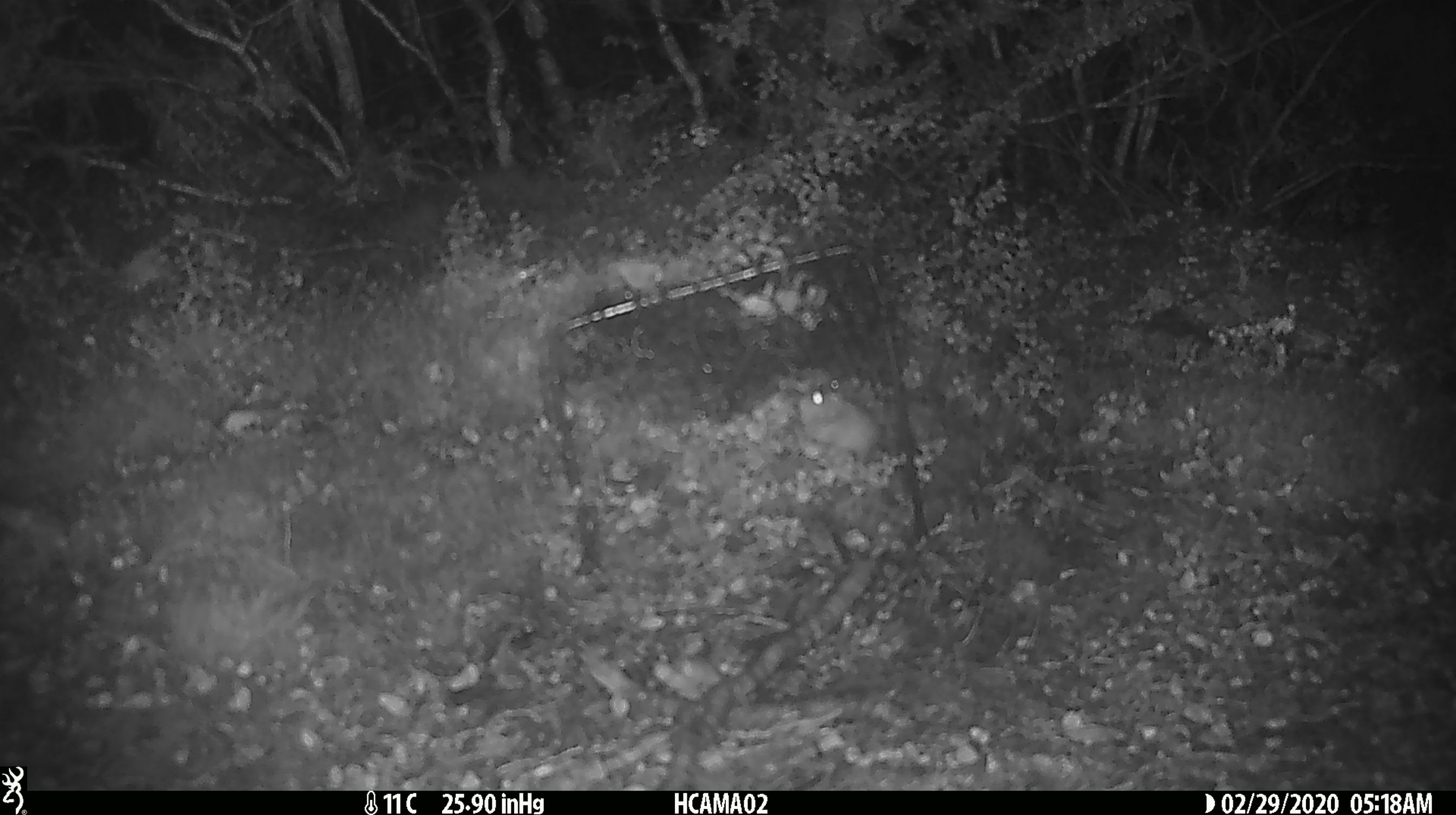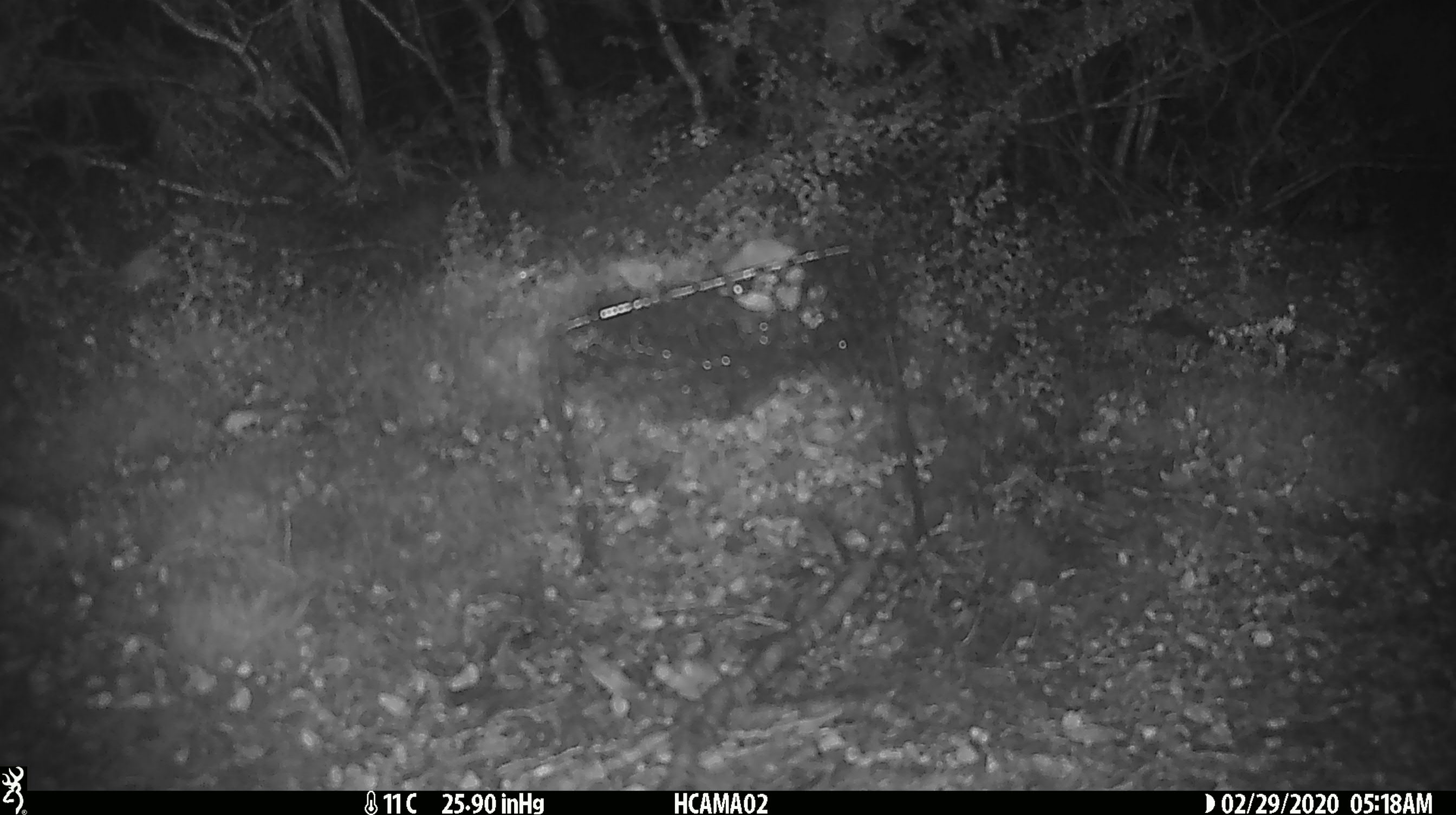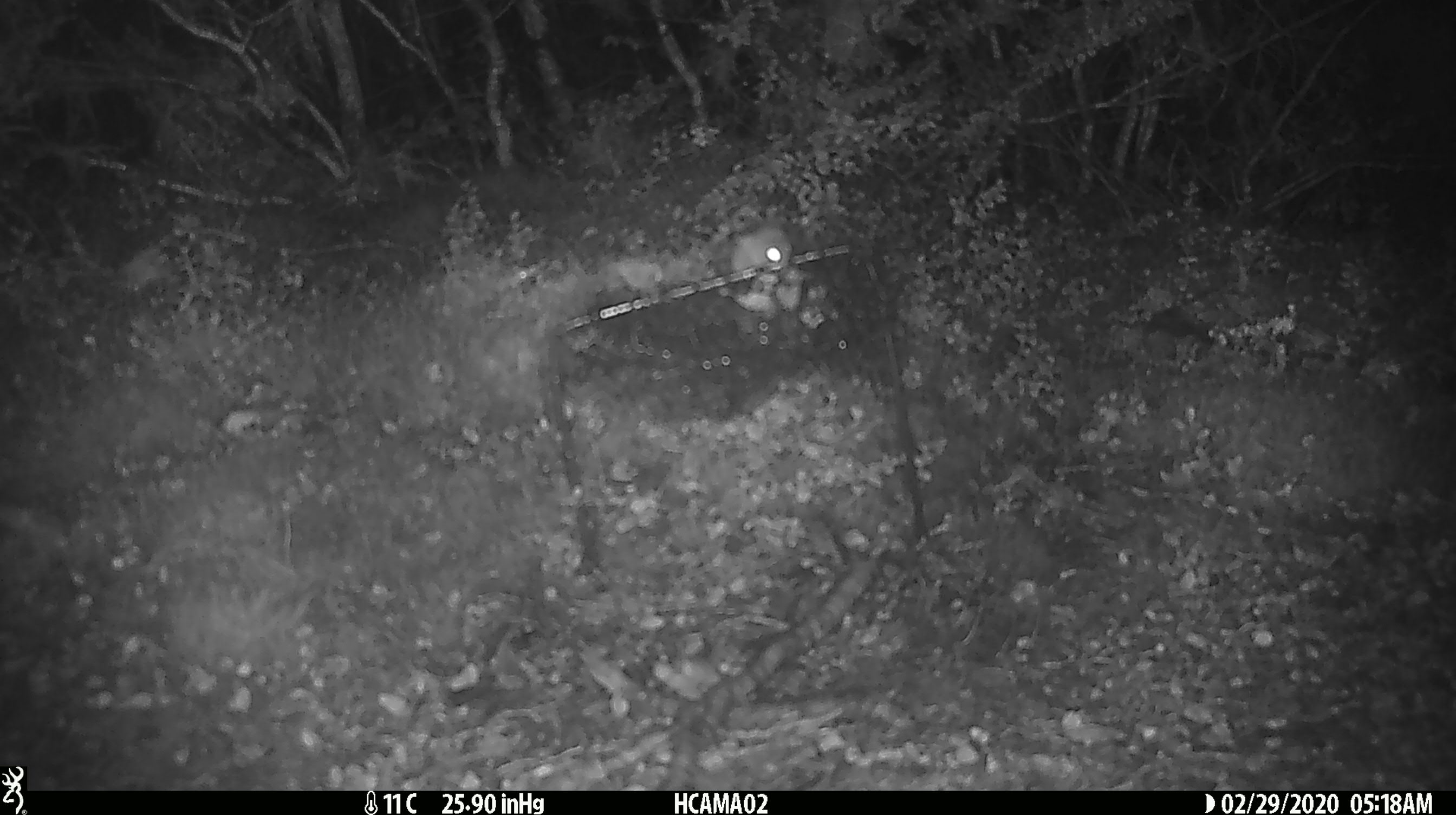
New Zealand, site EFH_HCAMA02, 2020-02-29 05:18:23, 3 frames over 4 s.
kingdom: Animalia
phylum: Chordata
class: Mammalia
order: Rodentia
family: Muridae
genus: Mus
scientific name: Mus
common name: mouse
Mouse (Mus).